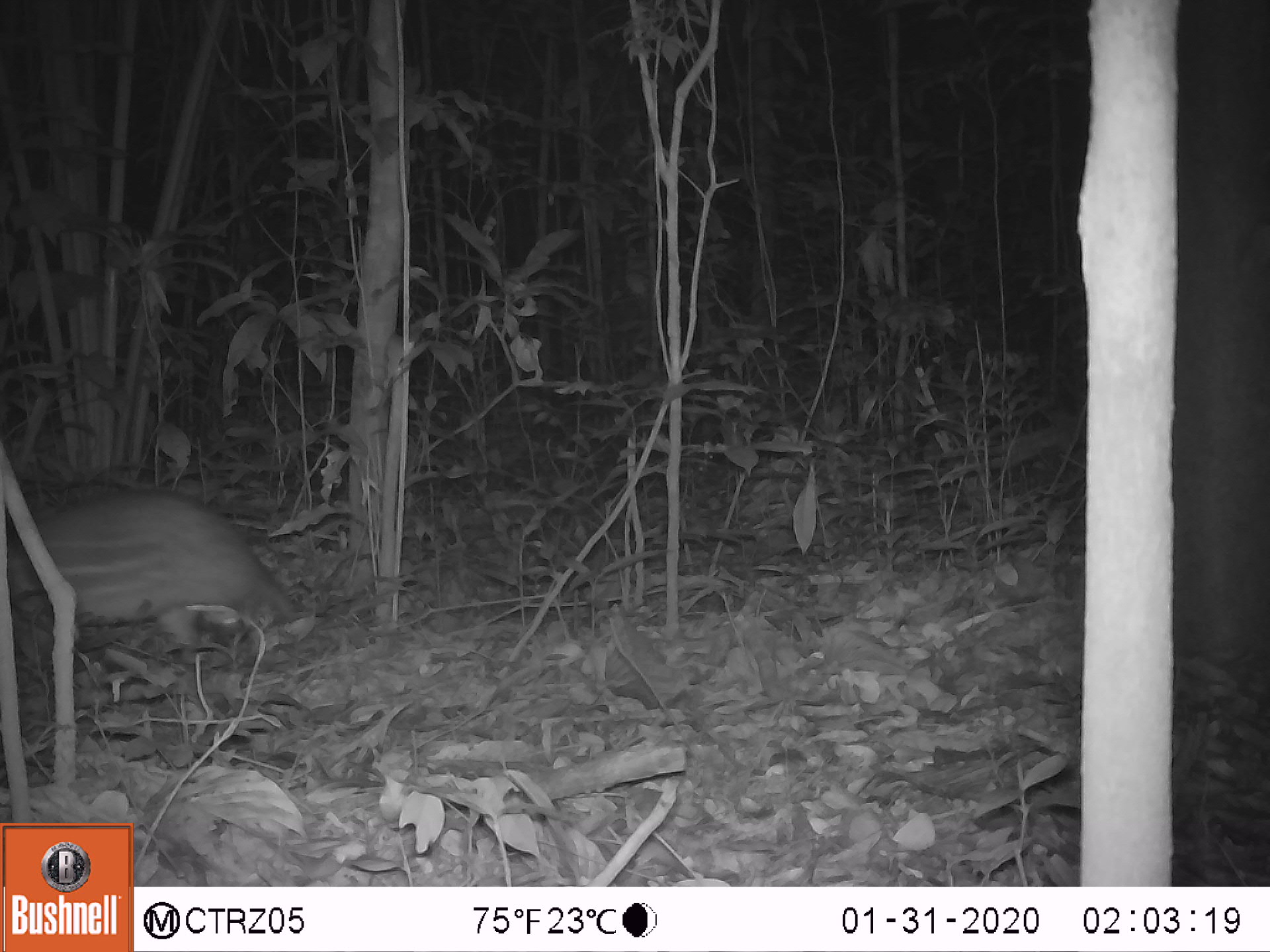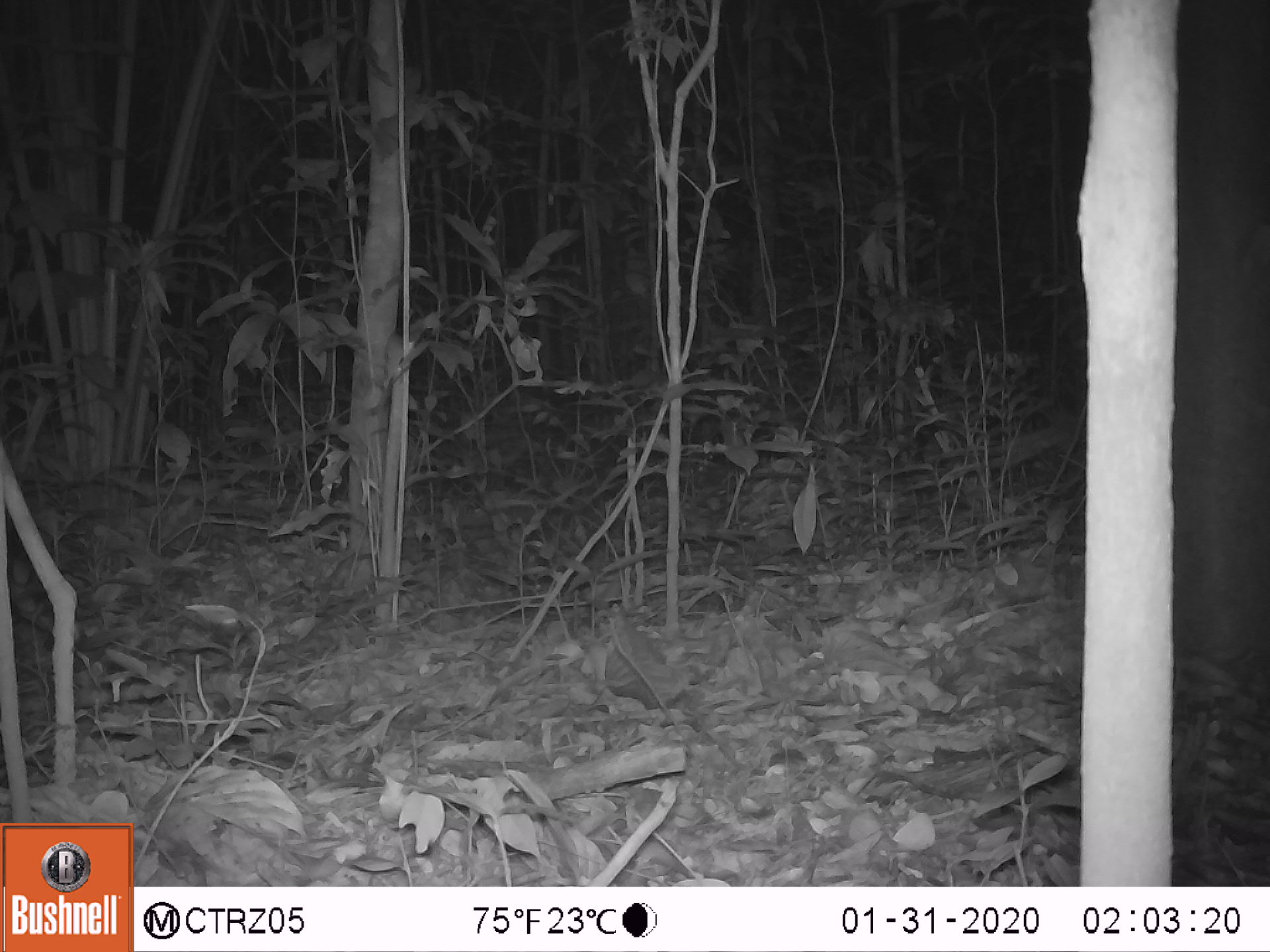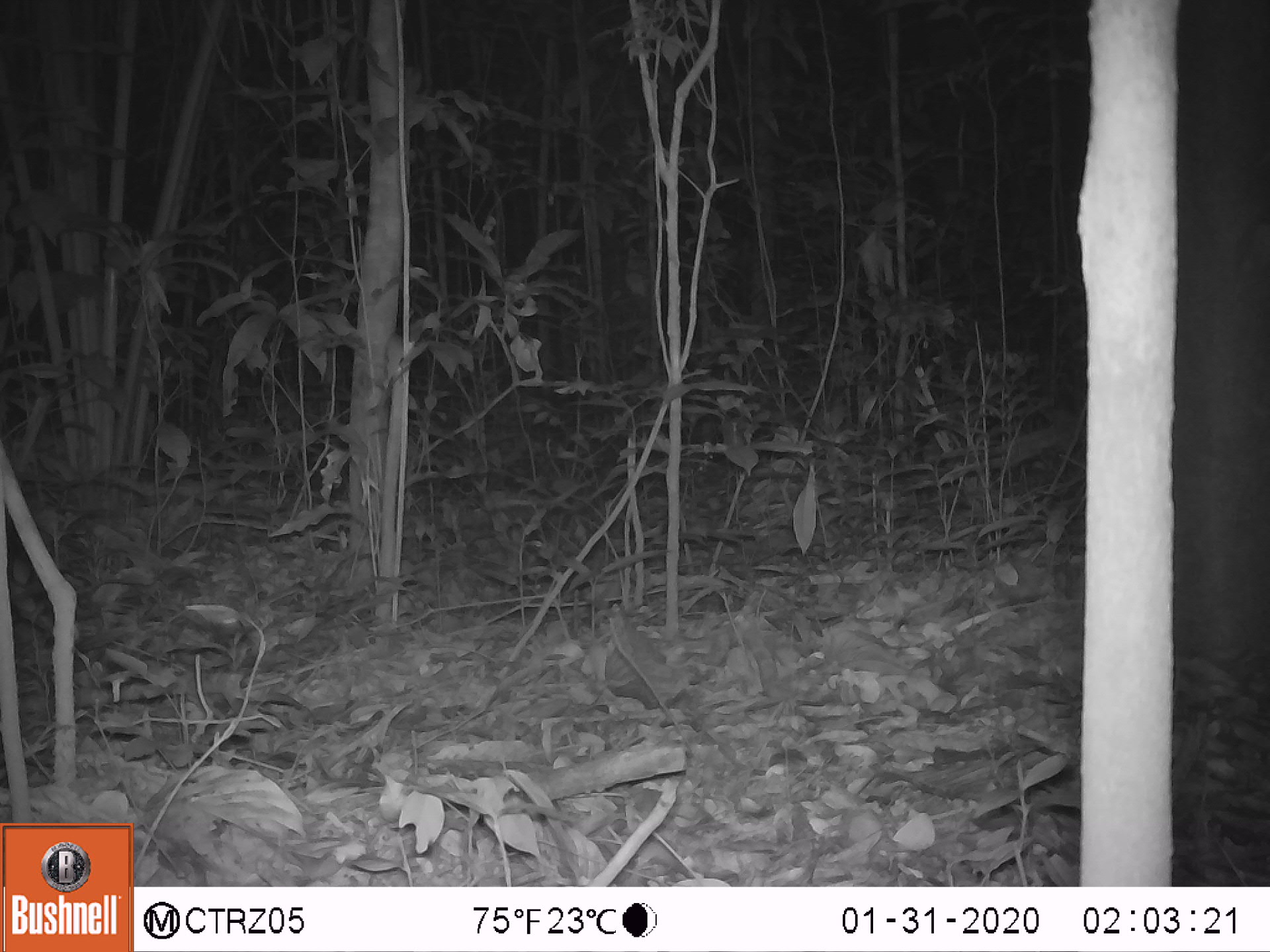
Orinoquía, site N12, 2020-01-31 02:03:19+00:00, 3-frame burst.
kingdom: Animalia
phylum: Chordata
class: Mammalia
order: Rodentia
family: Cuniculidae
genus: Cuniculus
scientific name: Cuniculus paca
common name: spotted paca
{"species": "spotted paca (Cuniculus paca)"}